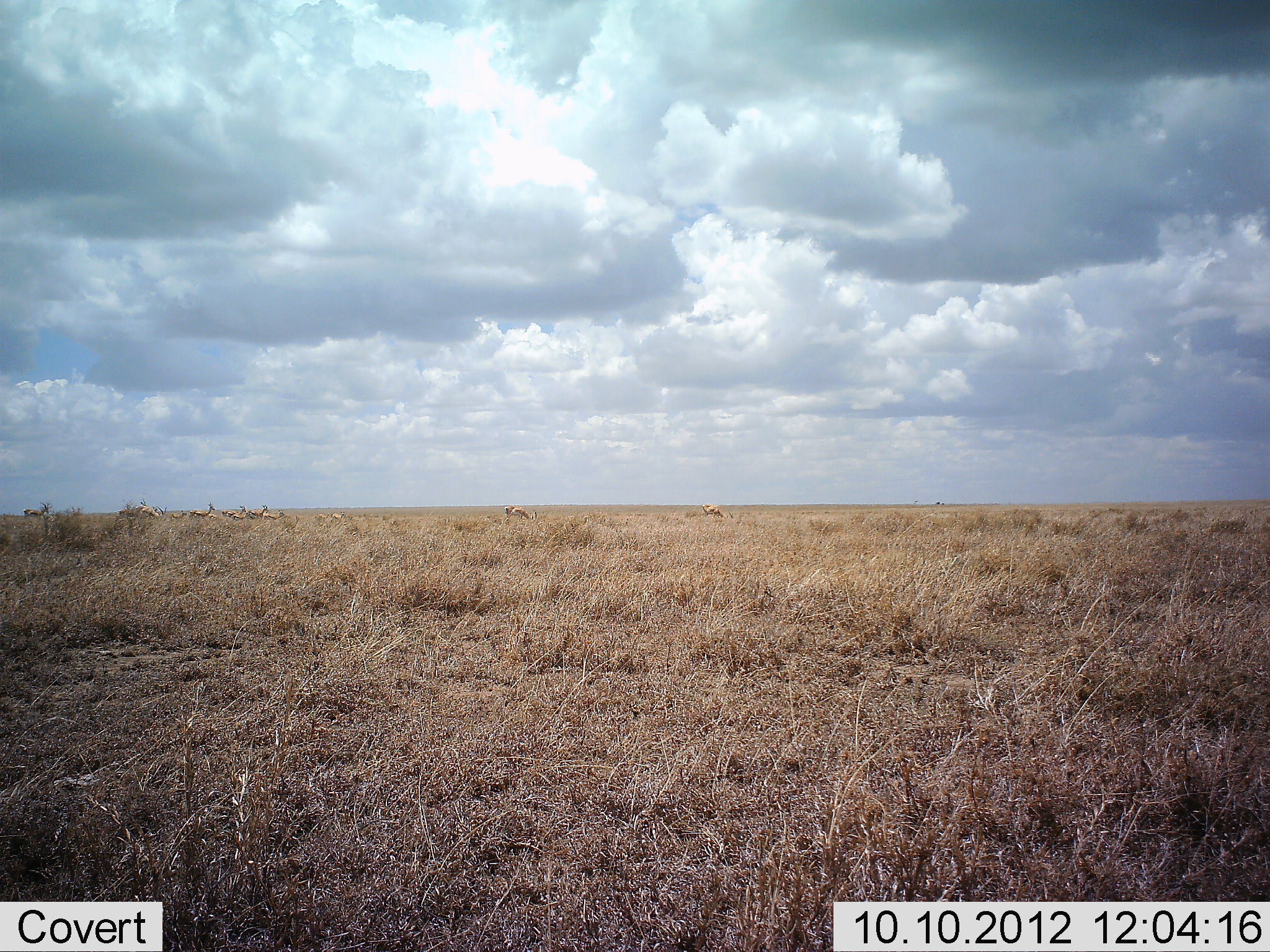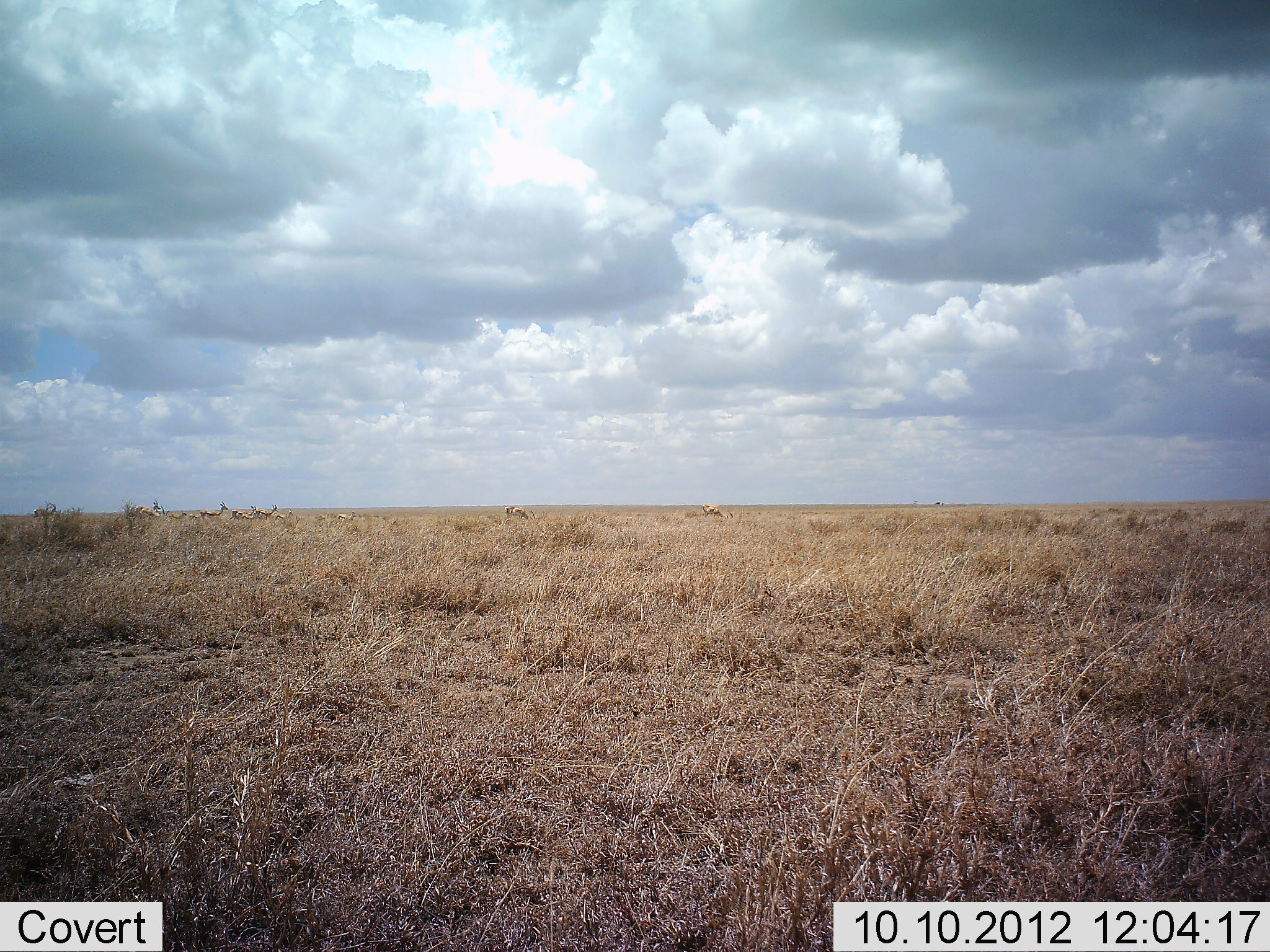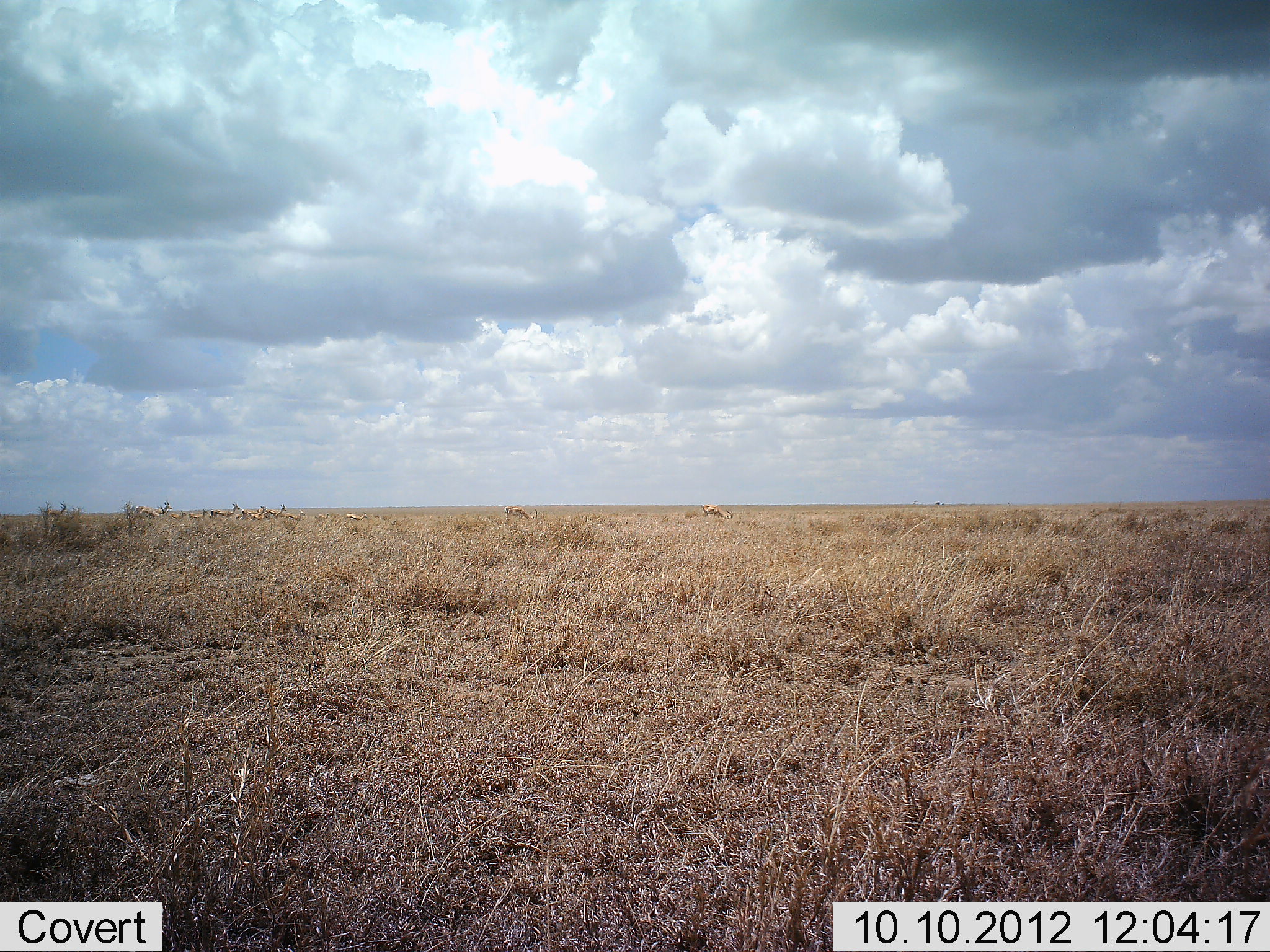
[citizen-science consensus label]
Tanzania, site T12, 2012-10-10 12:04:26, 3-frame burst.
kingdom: Animalia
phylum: Chordata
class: Mammalia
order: Artiodactyla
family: Bovidae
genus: Eudorcas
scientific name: Eudorcas thomsonii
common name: thomson's gazelle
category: gazellethomsons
Gazellethomsons (thomson's gazelle) (Eudorcas thomsonii), count 11-50. Behavior (volunteer vote fractions): standing 25%, resting 0%, moving 88%, interacting 0%. Young present (vote fraction): 0%. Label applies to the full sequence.